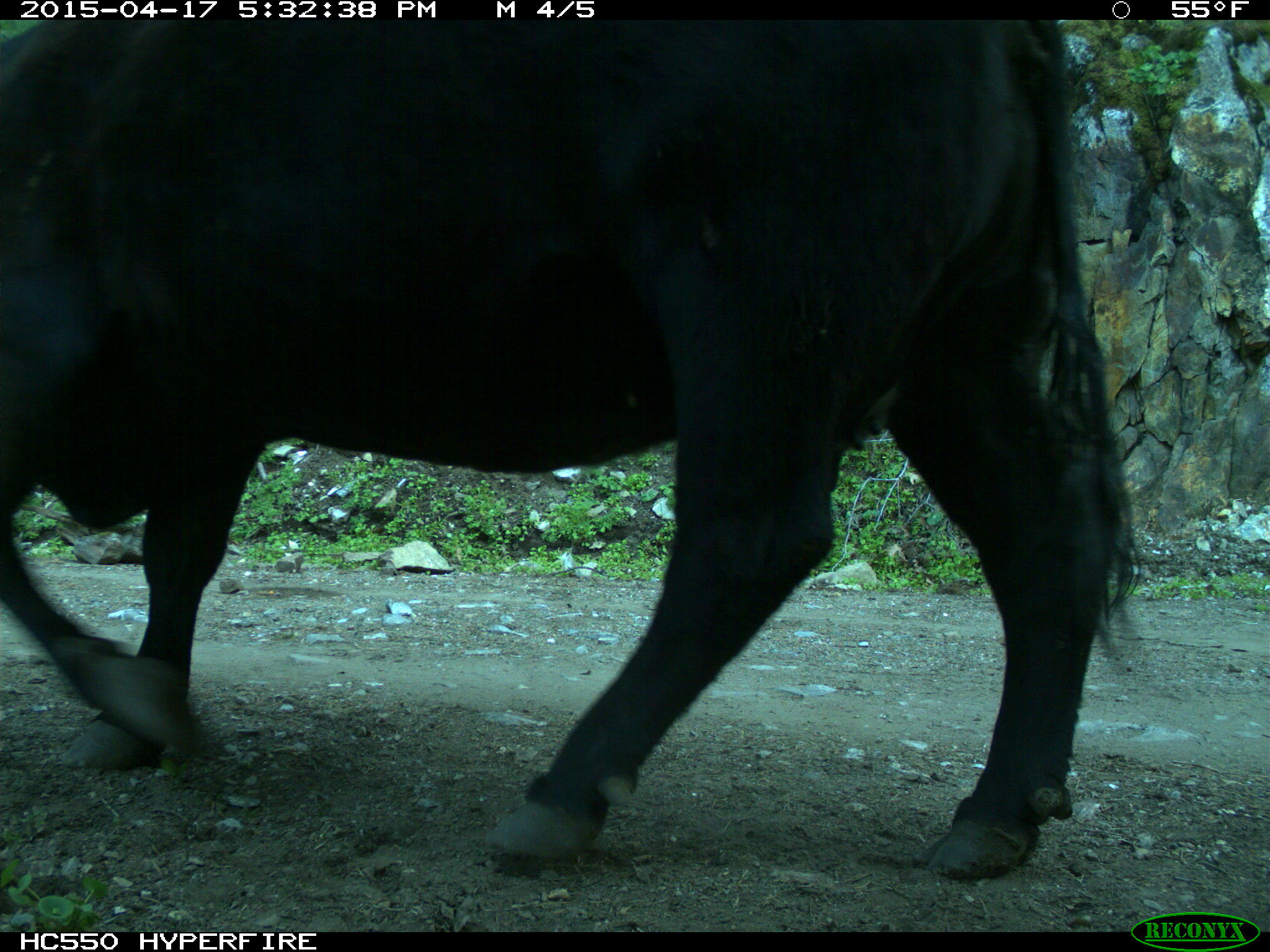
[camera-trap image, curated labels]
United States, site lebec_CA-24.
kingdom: Animalia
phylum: Chordata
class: Mammalia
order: Artiodactyla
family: Bovidae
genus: Bos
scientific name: Bos taurus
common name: domestic cow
Bos taurus (domestic cow).